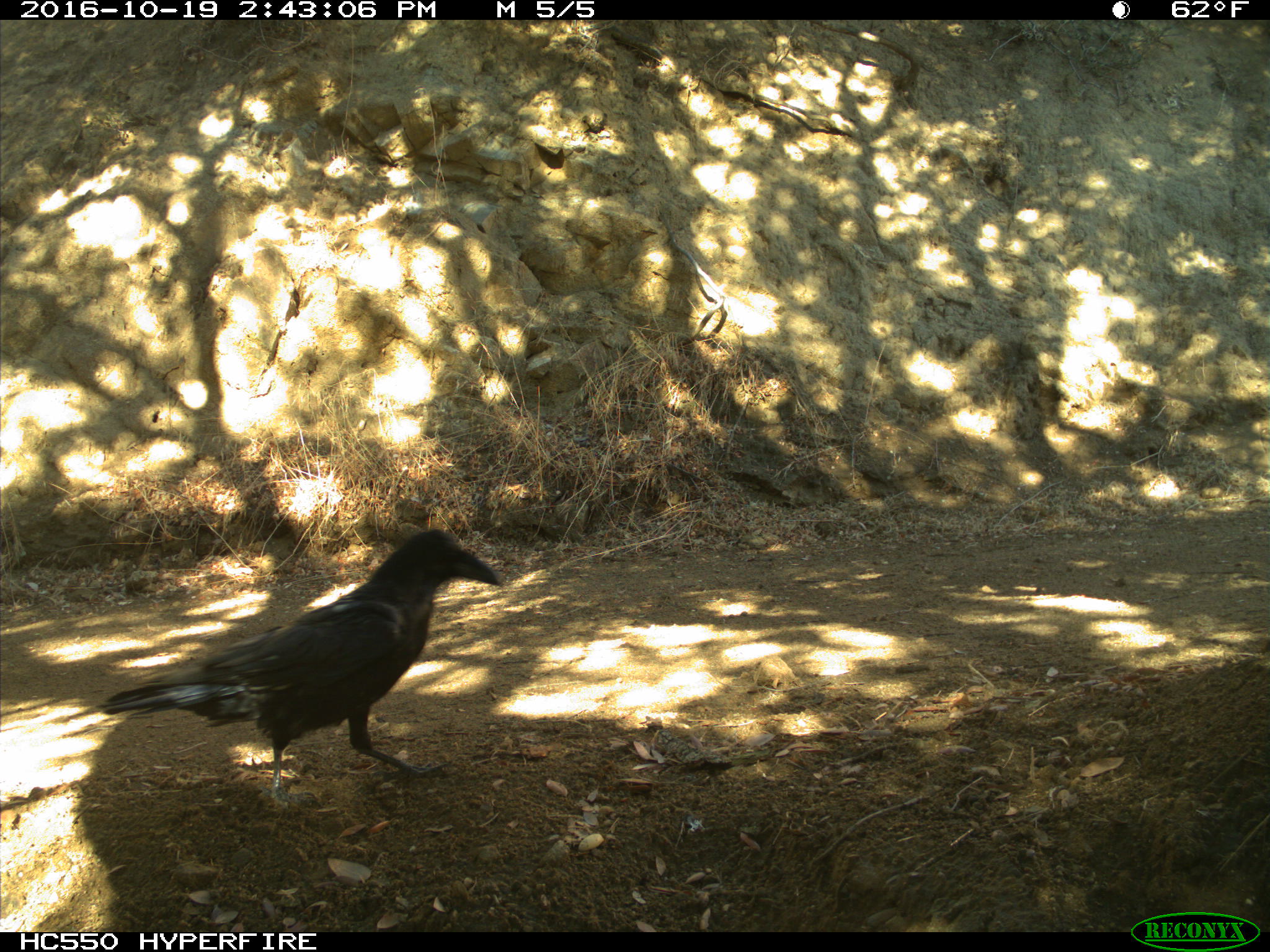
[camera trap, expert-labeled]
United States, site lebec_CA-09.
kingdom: Animalia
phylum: Chordata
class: Aves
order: Passeriformes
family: Corvidae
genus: Corvus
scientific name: Corvus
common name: crows and ravens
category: unidentified corvus